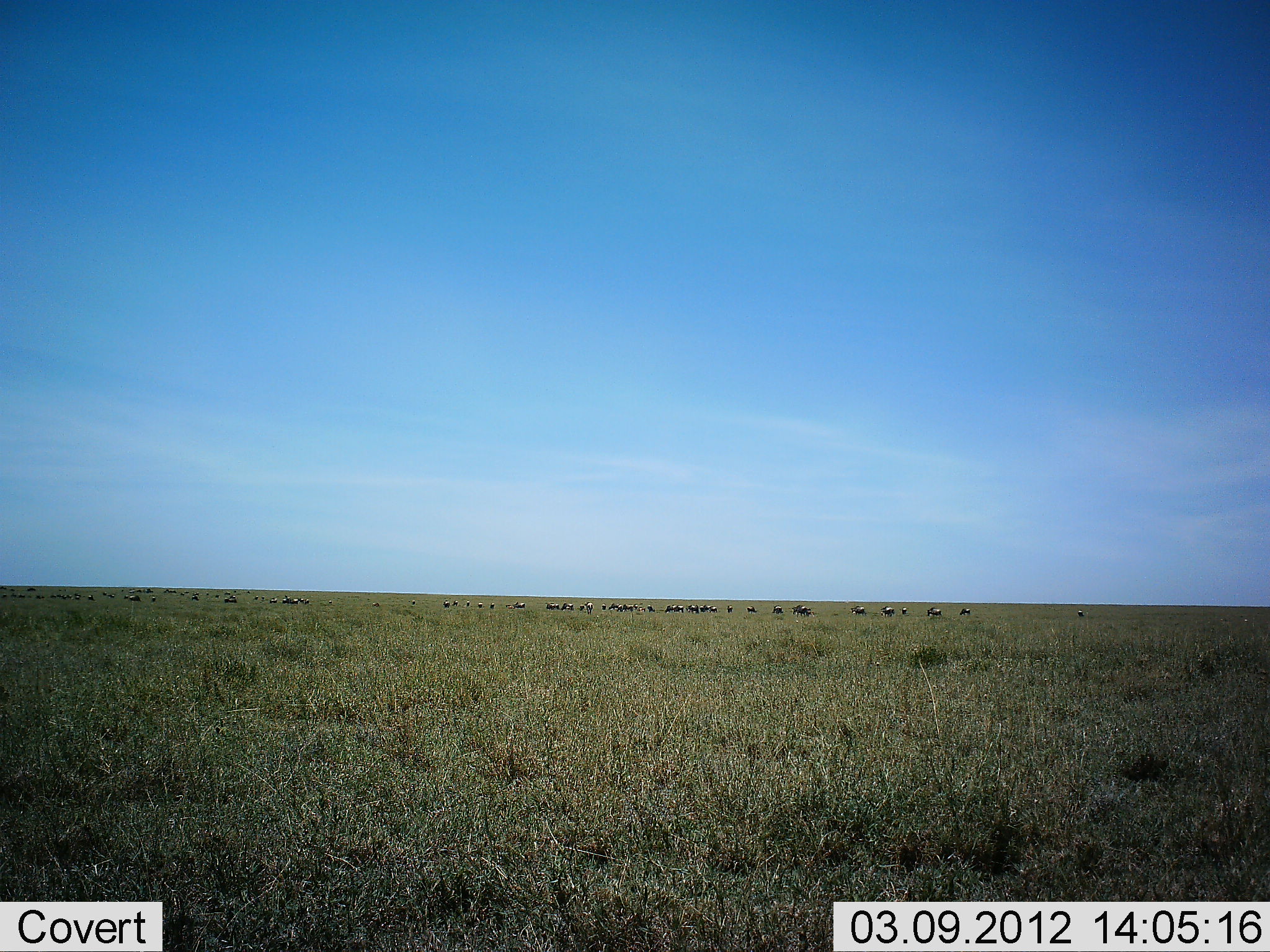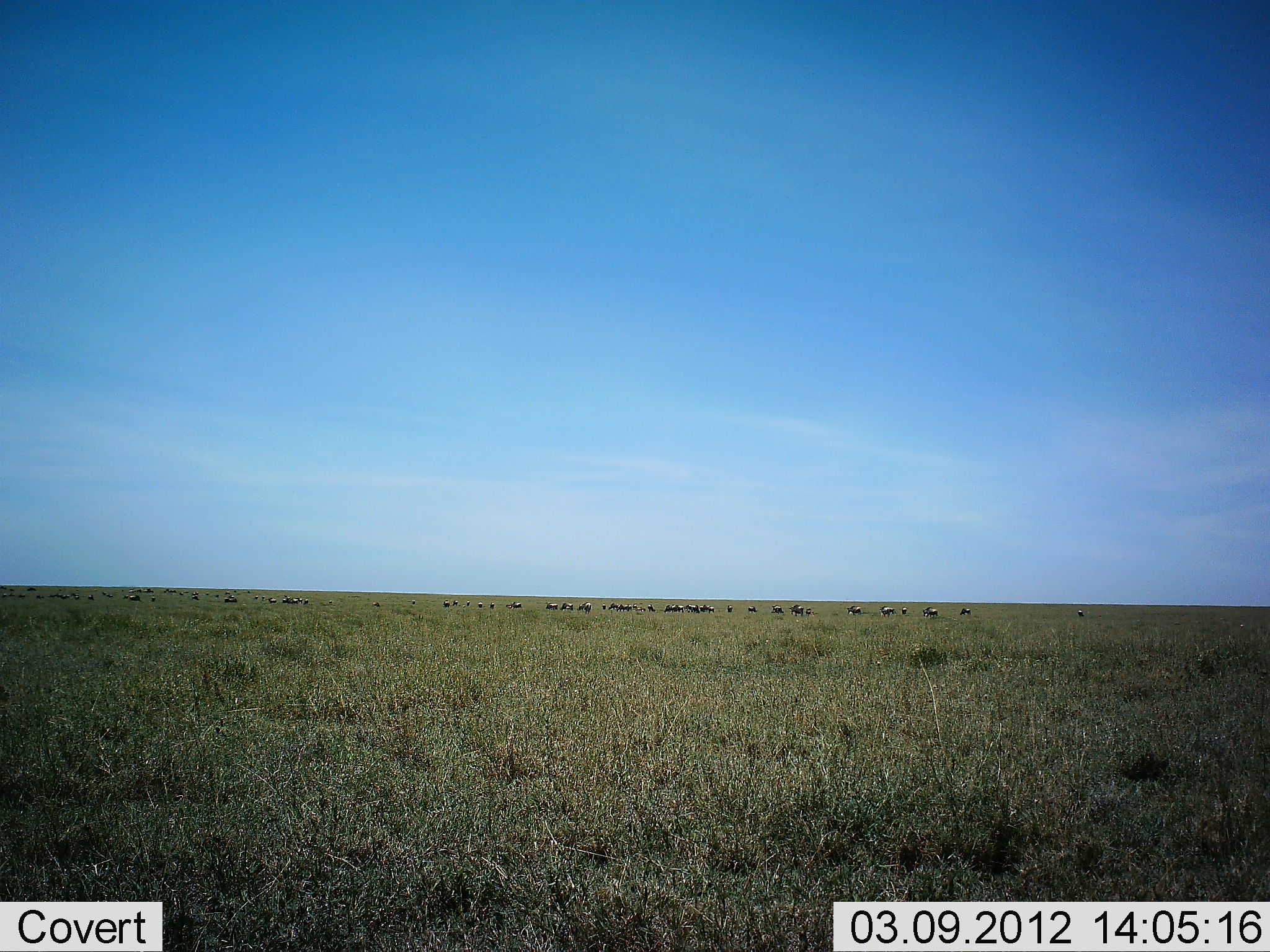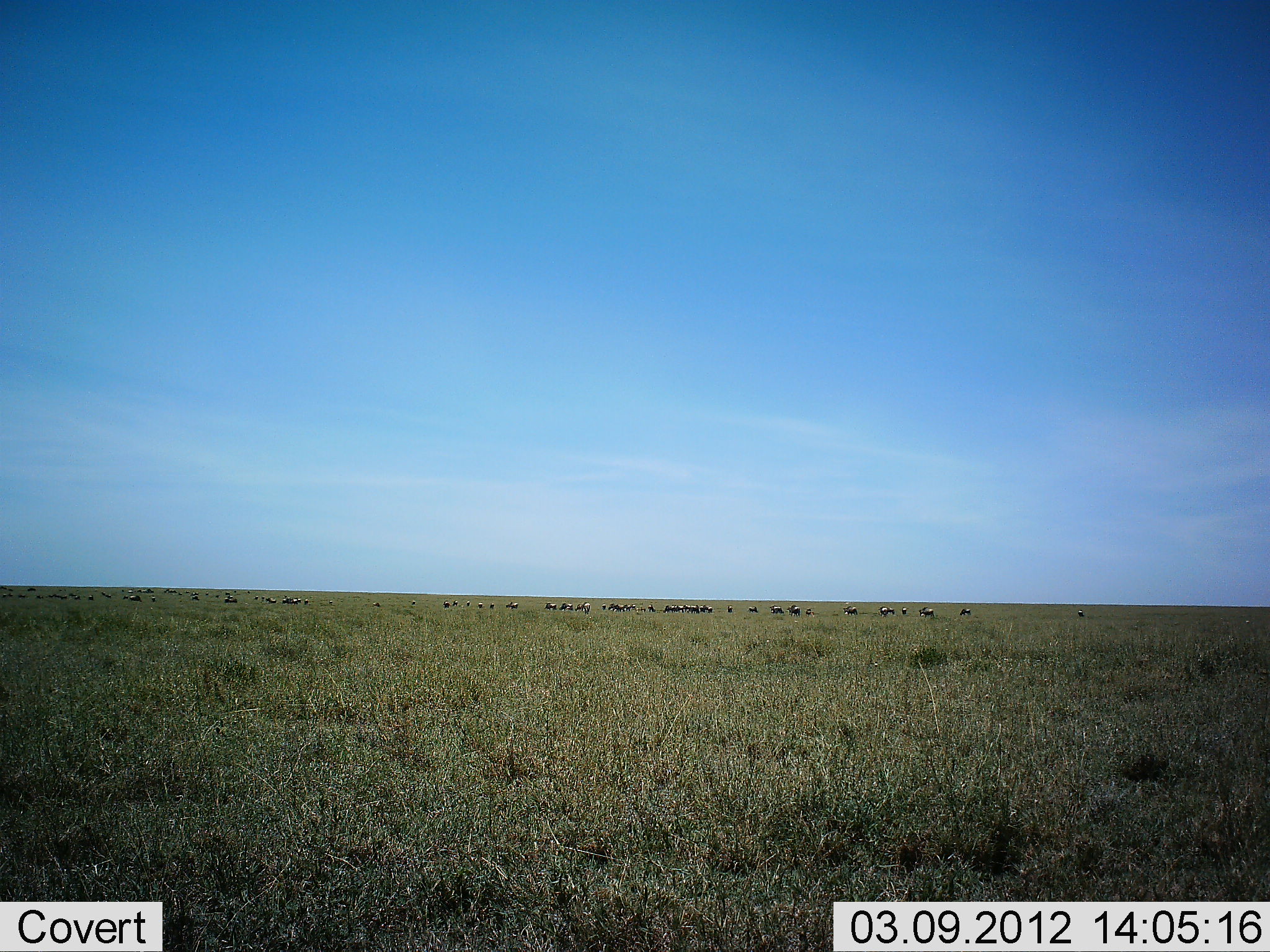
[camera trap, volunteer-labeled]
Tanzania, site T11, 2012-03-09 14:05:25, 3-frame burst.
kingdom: Animalia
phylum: Chordata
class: Mammalia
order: Artiodactyla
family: Bovidae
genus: Connochaetes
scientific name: Connochaetes taurinus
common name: blue wildebeest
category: wildebeest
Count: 11-50.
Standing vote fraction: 26%.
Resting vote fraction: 0%.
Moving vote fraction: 89%.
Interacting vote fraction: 0%.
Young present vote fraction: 0%.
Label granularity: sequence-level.